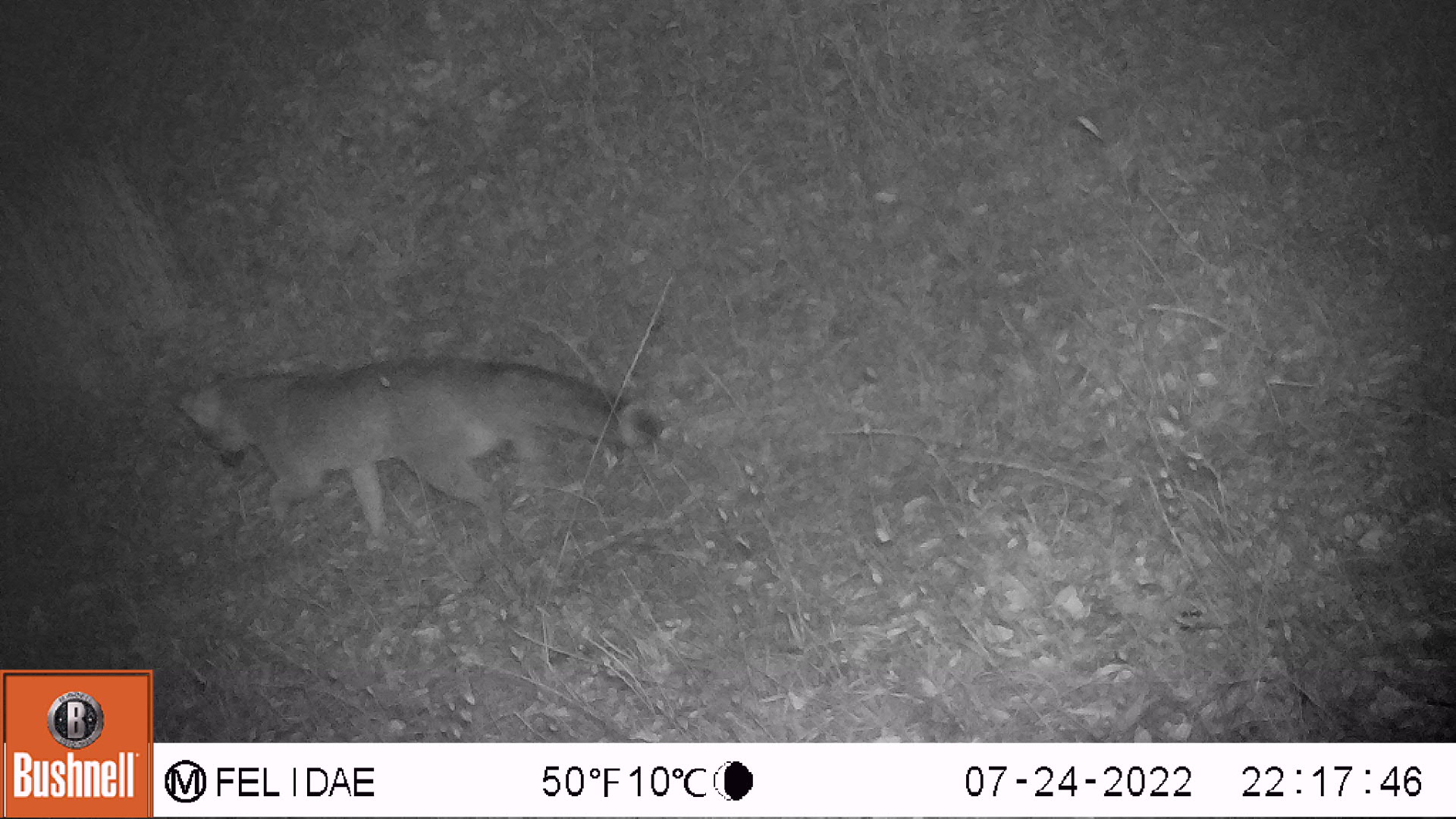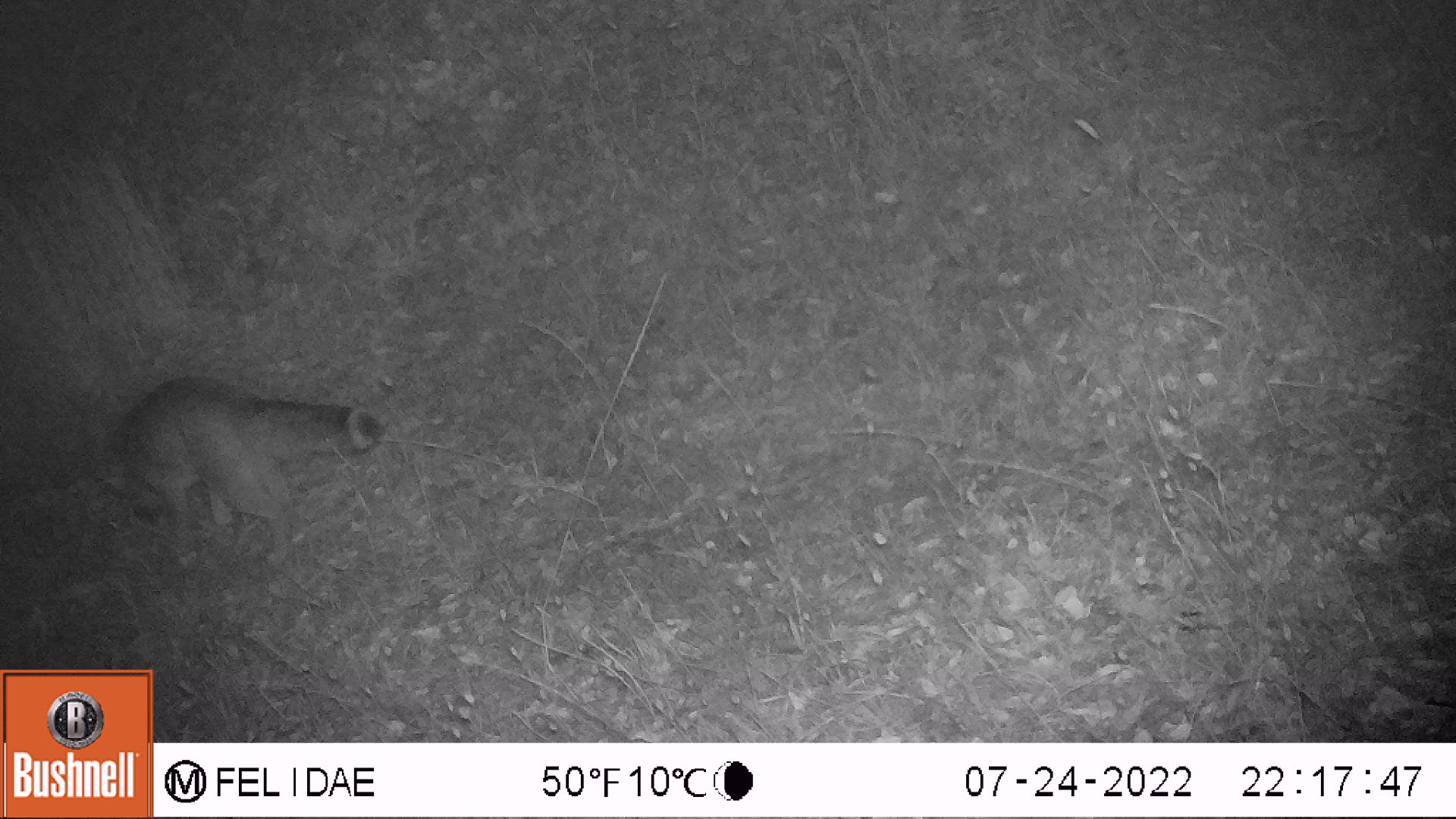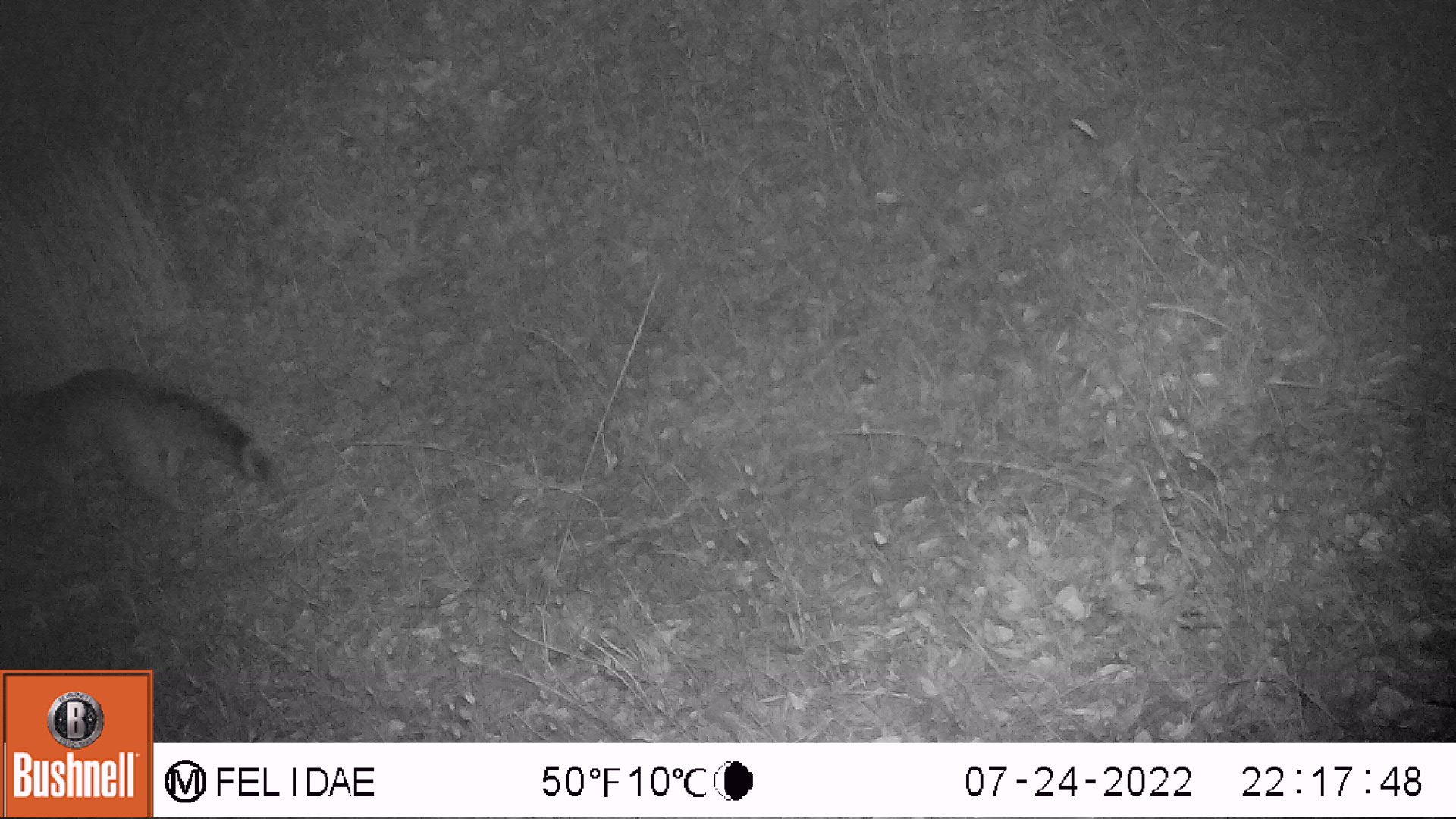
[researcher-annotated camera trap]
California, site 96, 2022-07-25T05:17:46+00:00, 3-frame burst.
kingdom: Animalia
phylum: Chordata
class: Mammalia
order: Carnivora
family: Canidae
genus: Urocyon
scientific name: Urocyon cinereoargenteus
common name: gray fox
Gray fox (Urocyon cinereoargenteus).